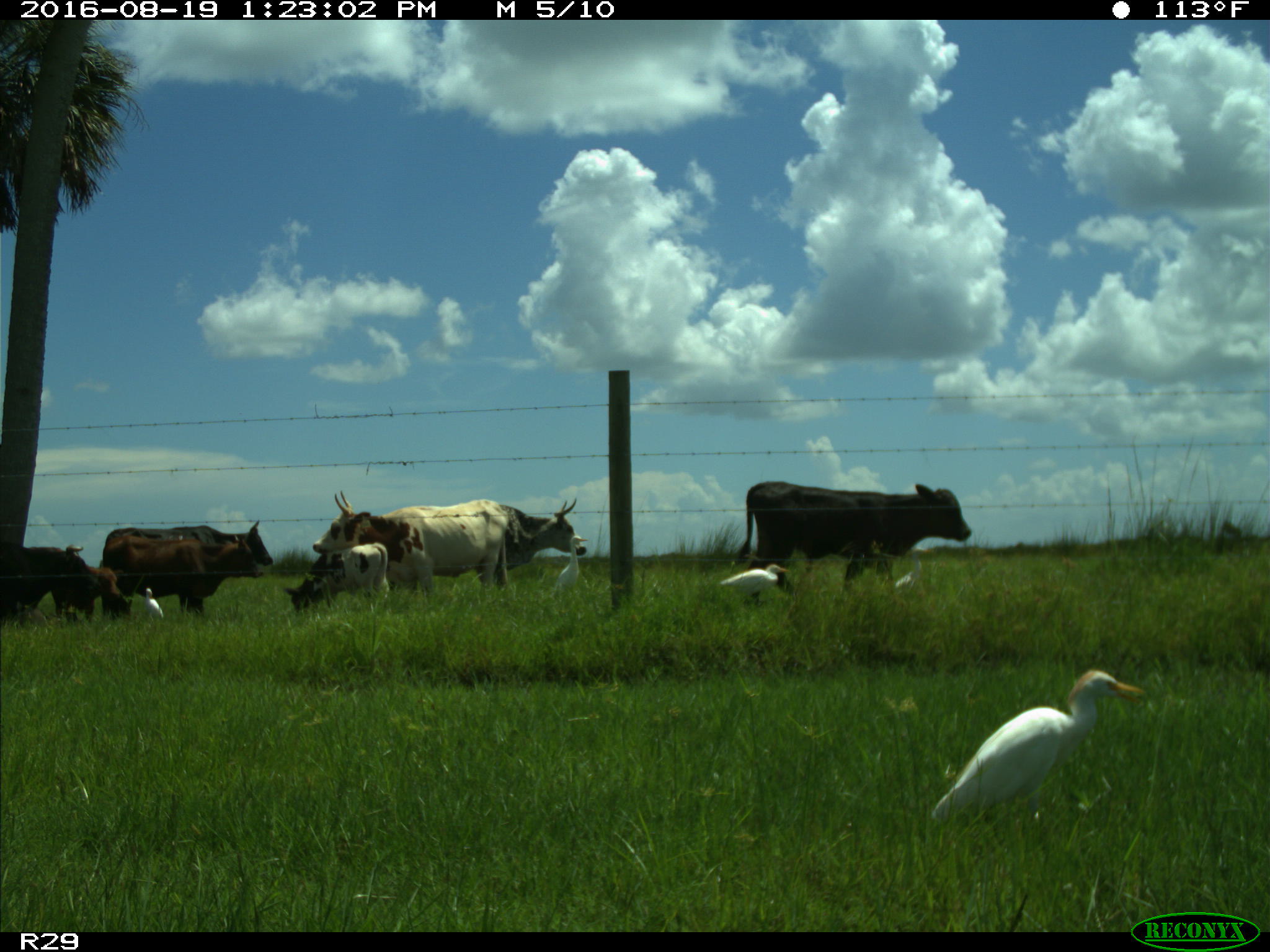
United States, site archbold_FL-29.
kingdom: Animalia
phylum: Chordata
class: Mammalia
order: Artiodactyla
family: Bovidae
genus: Bos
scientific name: Bos taurus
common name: domestic cow